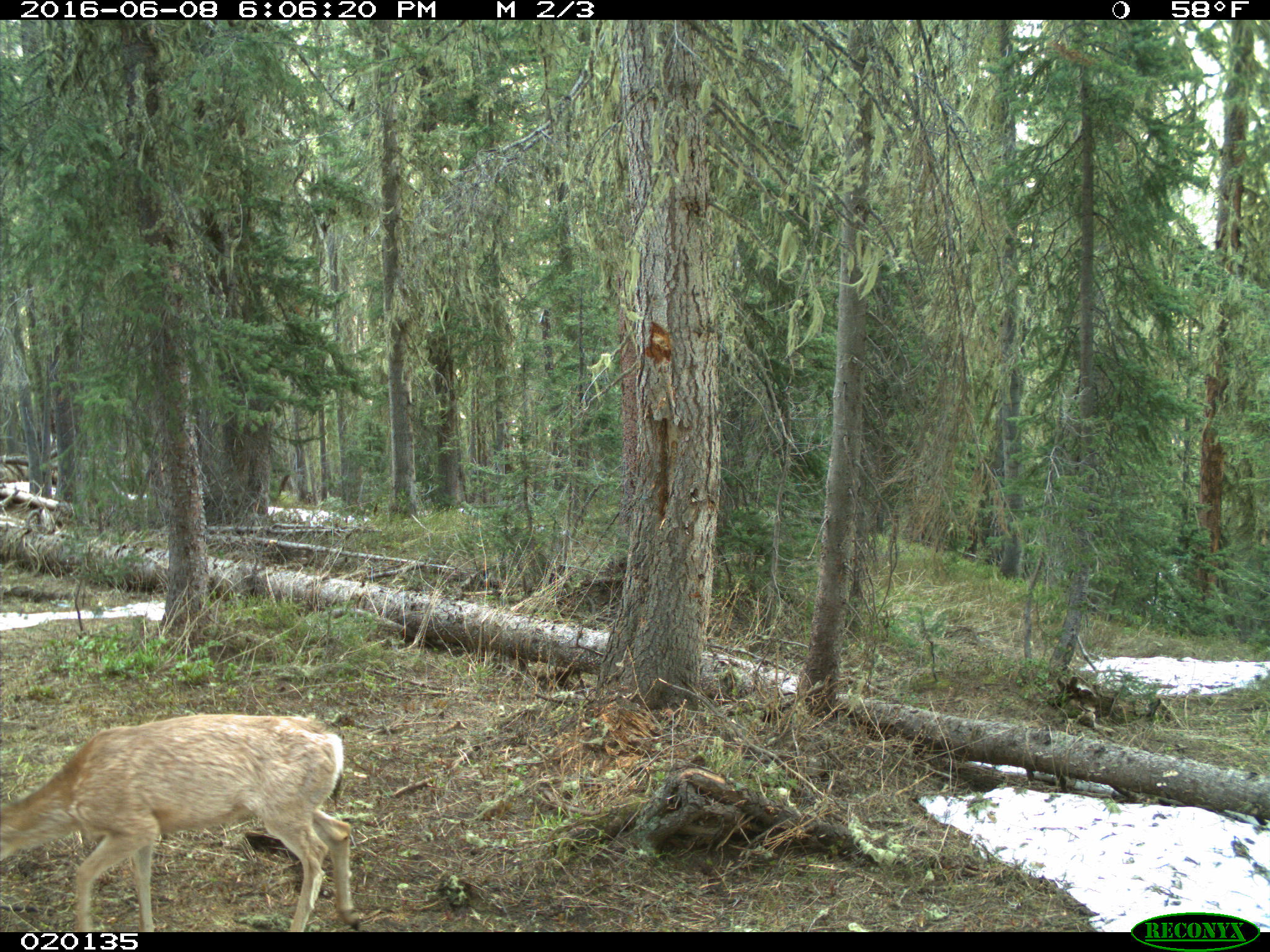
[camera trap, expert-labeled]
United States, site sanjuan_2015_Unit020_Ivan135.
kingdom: Animalia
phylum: Chordata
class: Mammalia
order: Artiodactyla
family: Cervidae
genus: Odocoileus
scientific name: Odocoileus hemionus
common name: mule deer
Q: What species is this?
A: Odocoileus hemionus (mule deer).